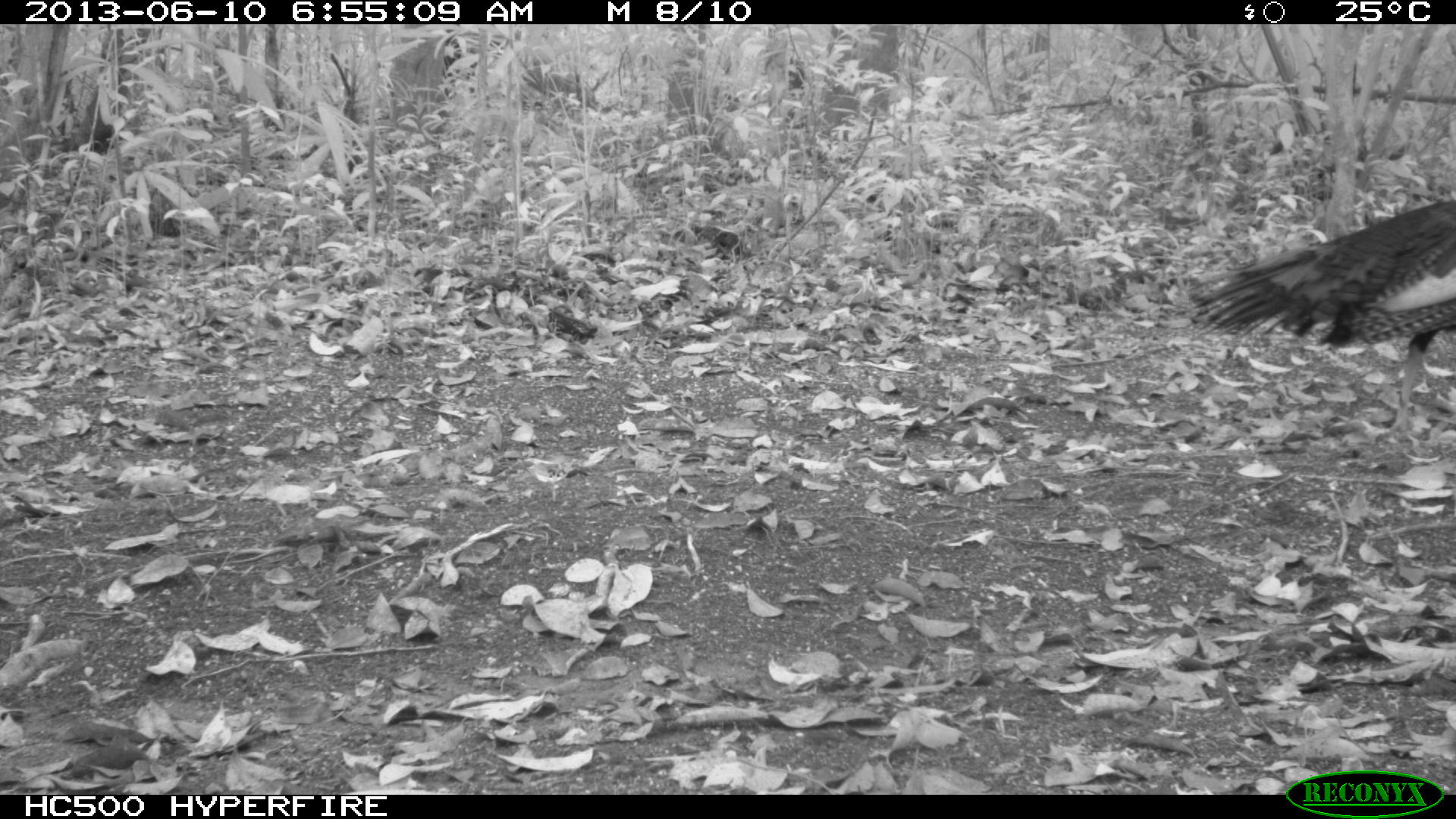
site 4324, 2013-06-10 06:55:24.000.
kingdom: Animalia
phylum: Chordata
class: Aves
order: Galliformes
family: Phasianidae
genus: Meleagris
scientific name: Meleagris ocellata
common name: ocellated turkey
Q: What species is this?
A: Meleagris ocellata (ocellated turkey).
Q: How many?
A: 1.